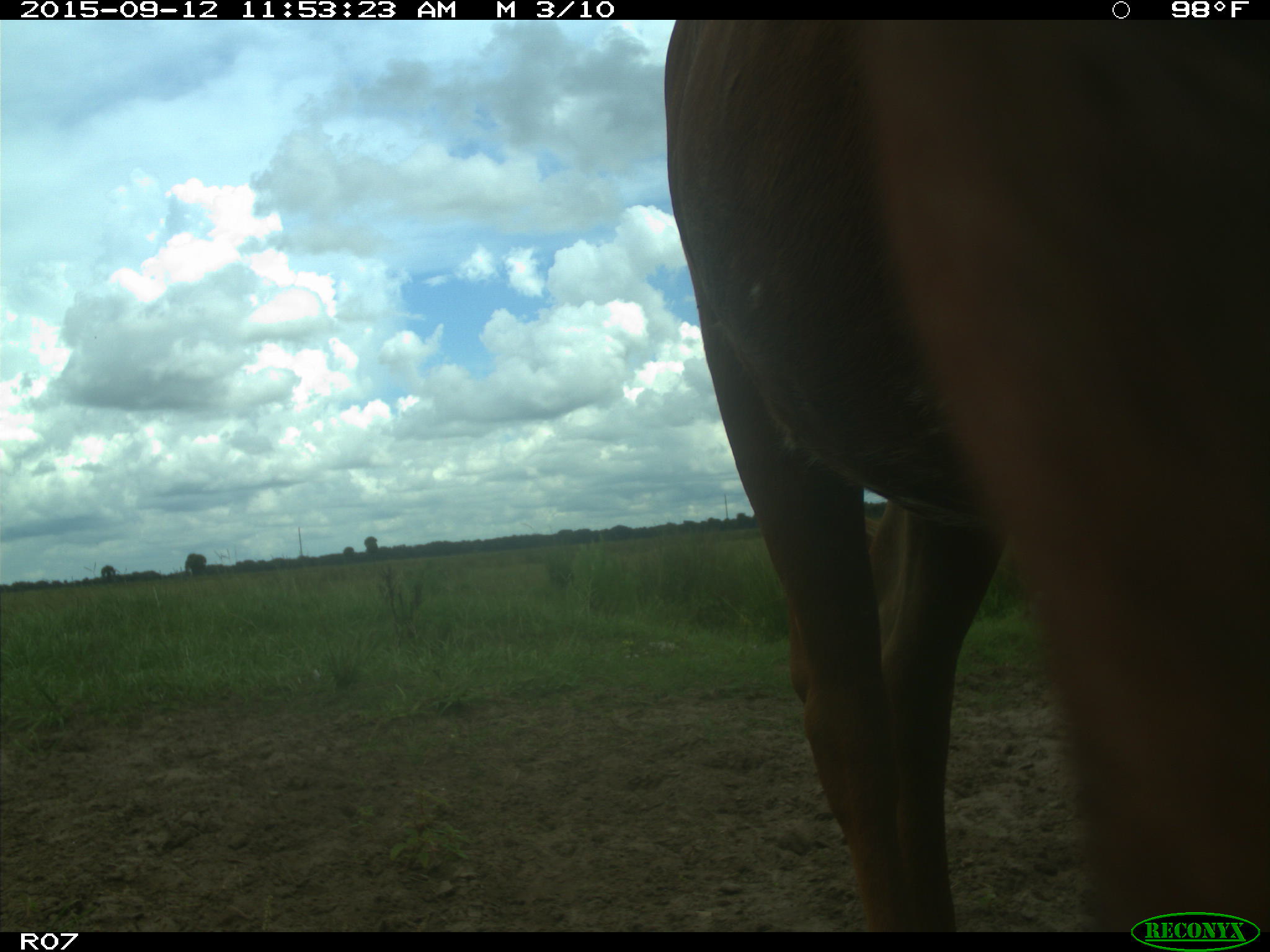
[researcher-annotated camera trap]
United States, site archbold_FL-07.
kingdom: Animalia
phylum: Chordata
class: Mammalia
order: Artiodactyla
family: Bovidae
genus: Bos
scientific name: Bos taurus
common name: domestic cow